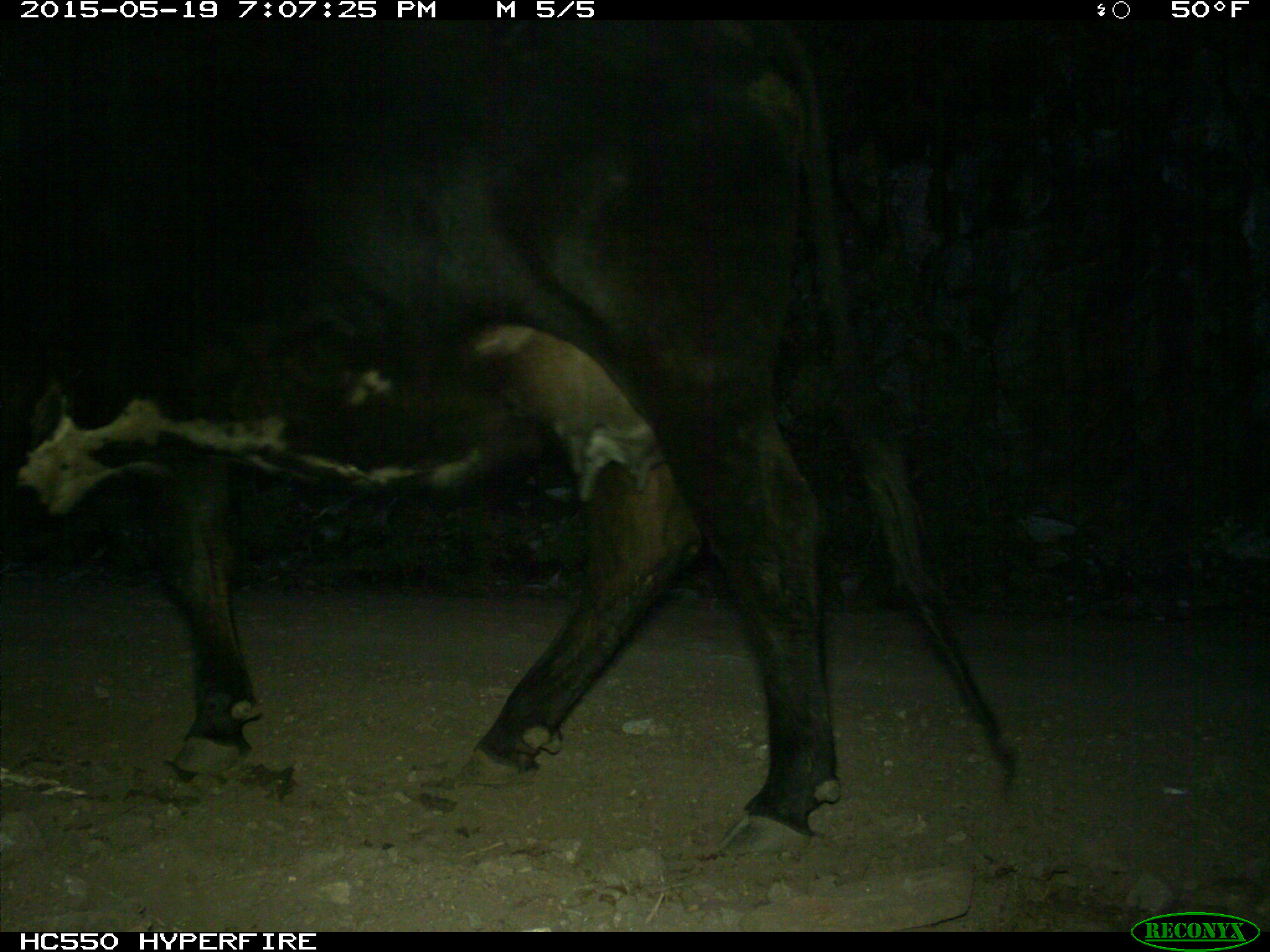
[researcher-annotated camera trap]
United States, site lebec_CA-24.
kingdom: Animalia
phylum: Chordata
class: Mammalia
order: Artiodactyla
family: Bovidae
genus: Bos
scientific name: Bos taurus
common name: domestic cow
Bos taurus (domestic cow).